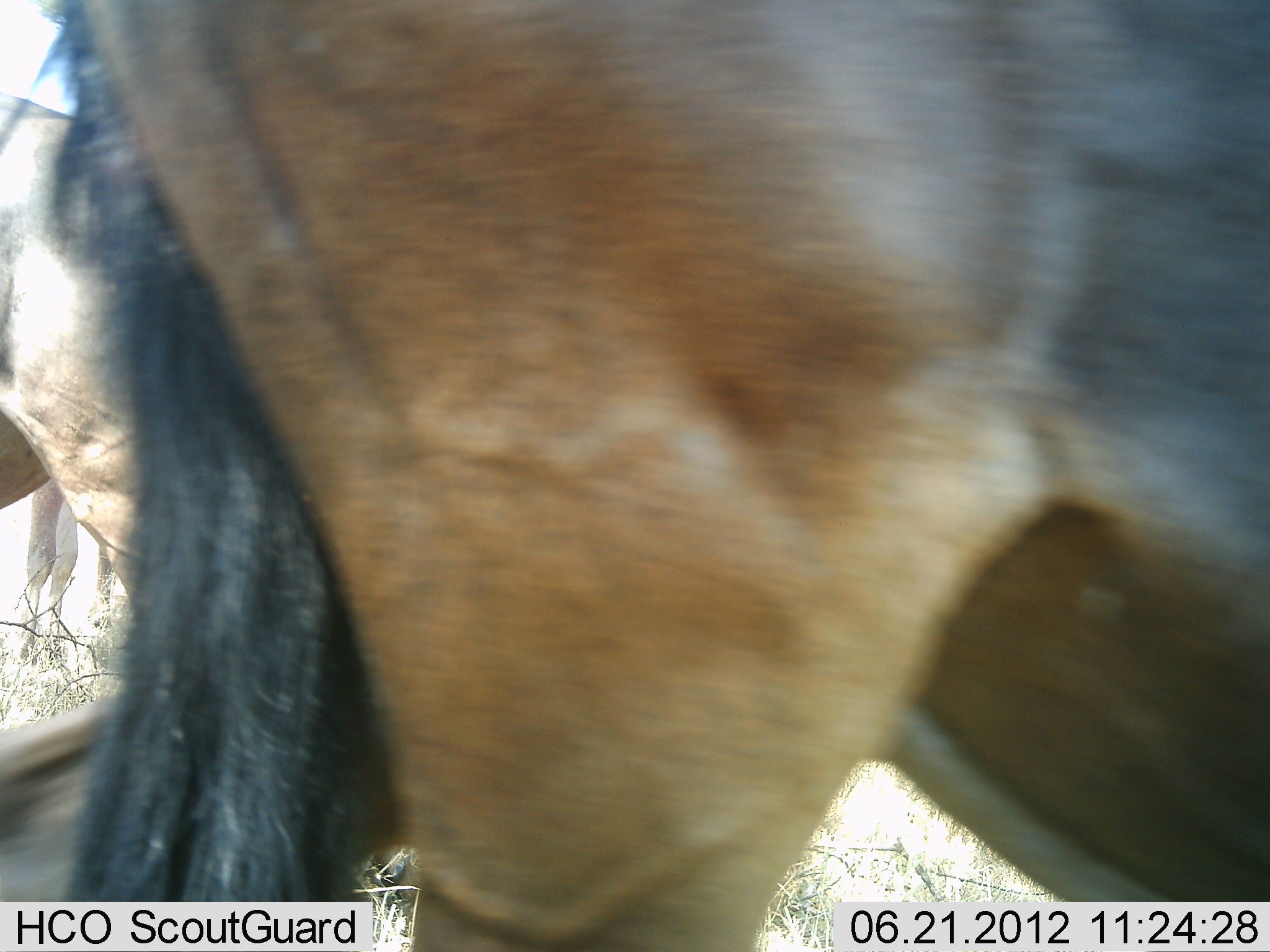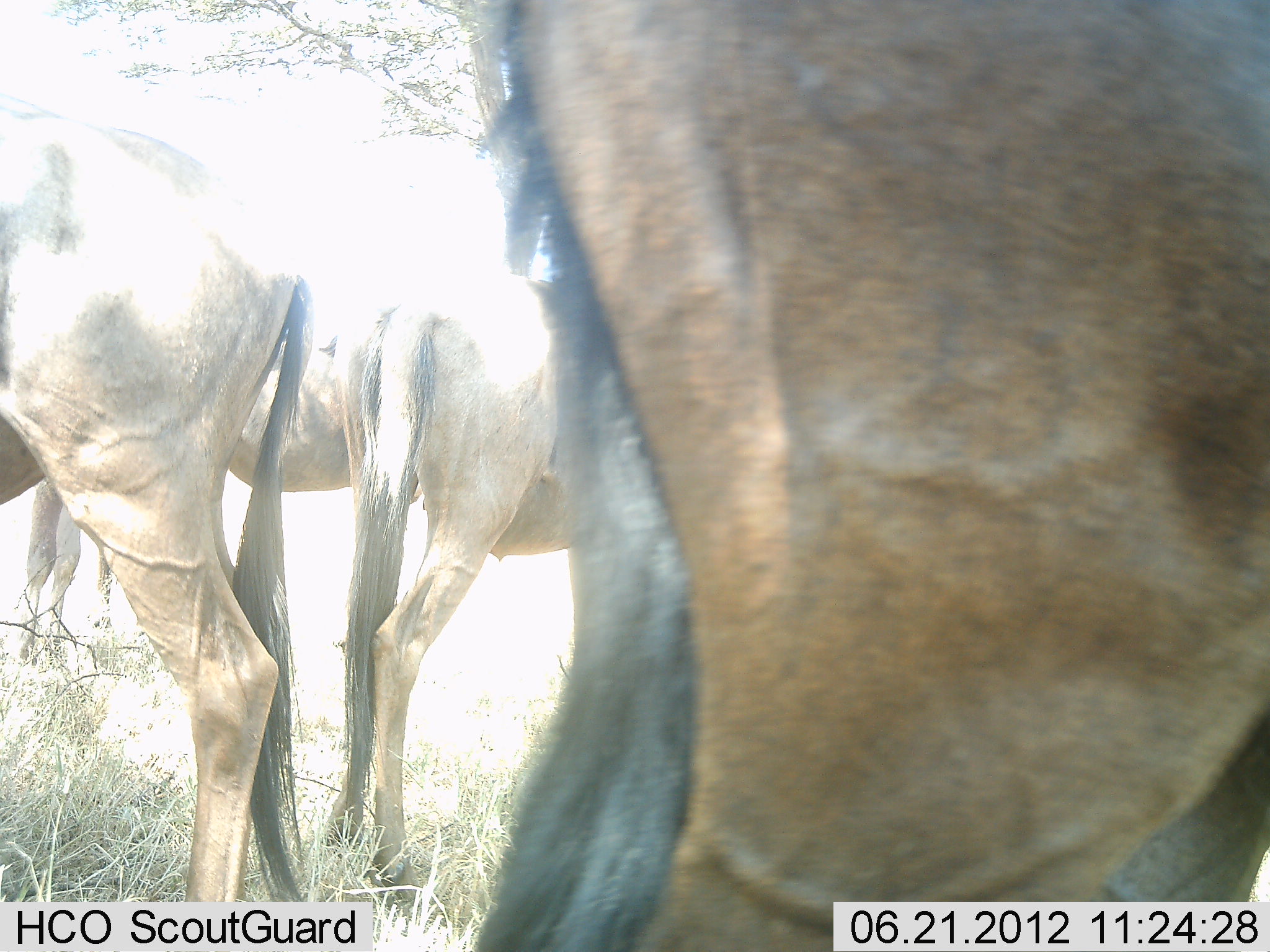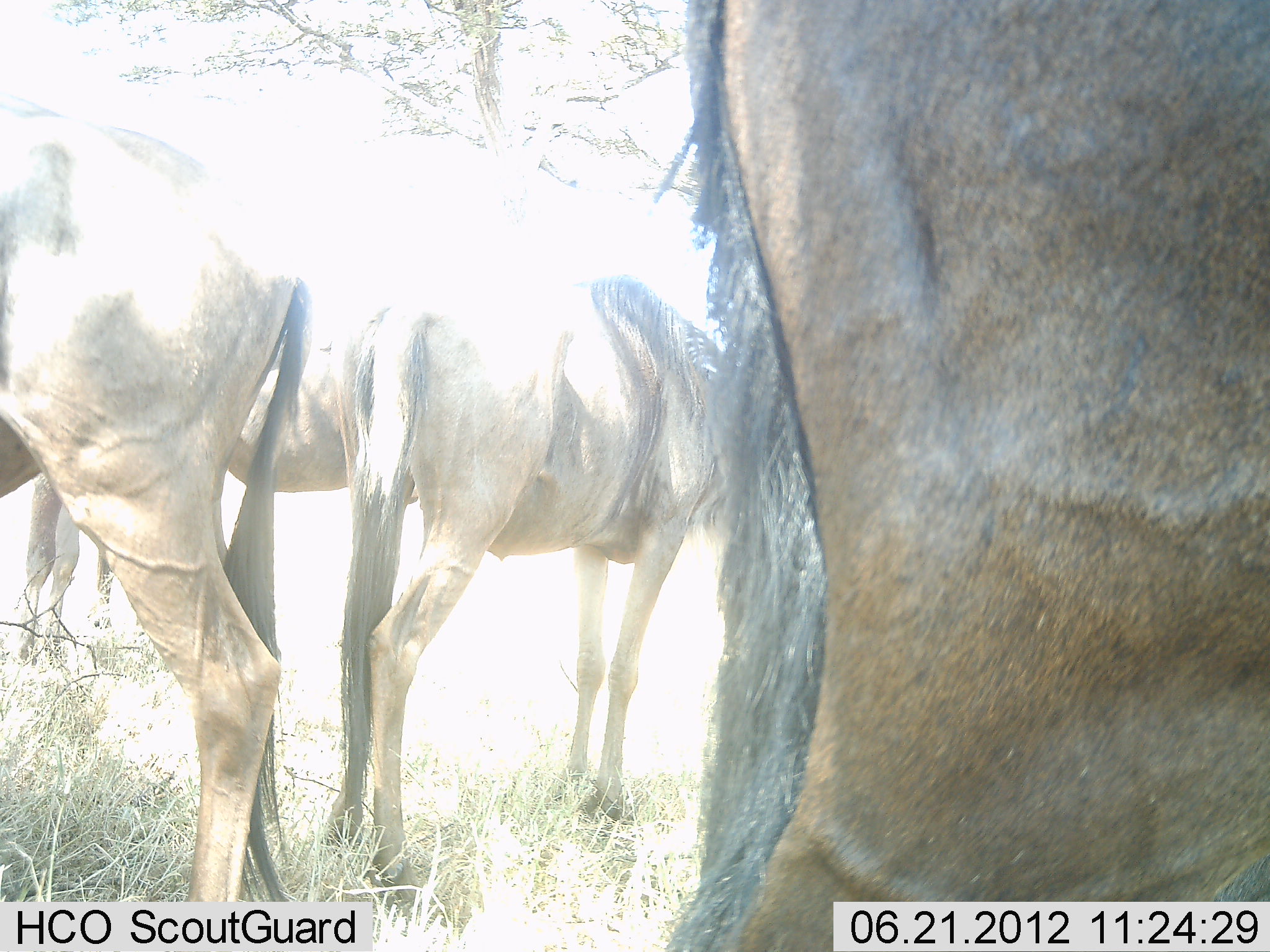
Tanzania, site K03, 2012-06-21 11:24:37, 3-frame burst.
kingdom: Animalia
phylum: Chordata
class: Mammalia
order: Artiodactyla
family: Bovidae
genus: Connochaetes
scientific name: Connochaetes taurinus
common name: blue wildebeest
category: wildebeest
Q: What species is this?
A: Wildebeest (blue wildebeest) (Connochaetes taurinus).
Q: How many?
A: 4.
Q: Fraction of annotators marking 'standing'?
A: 90%.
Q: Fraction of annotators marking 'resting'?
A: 0%.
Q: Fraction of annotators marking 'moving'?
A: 40%.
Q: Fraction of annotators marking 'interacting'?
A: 0%.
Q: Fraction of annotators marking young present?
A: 0%.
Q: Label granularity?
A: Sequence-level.